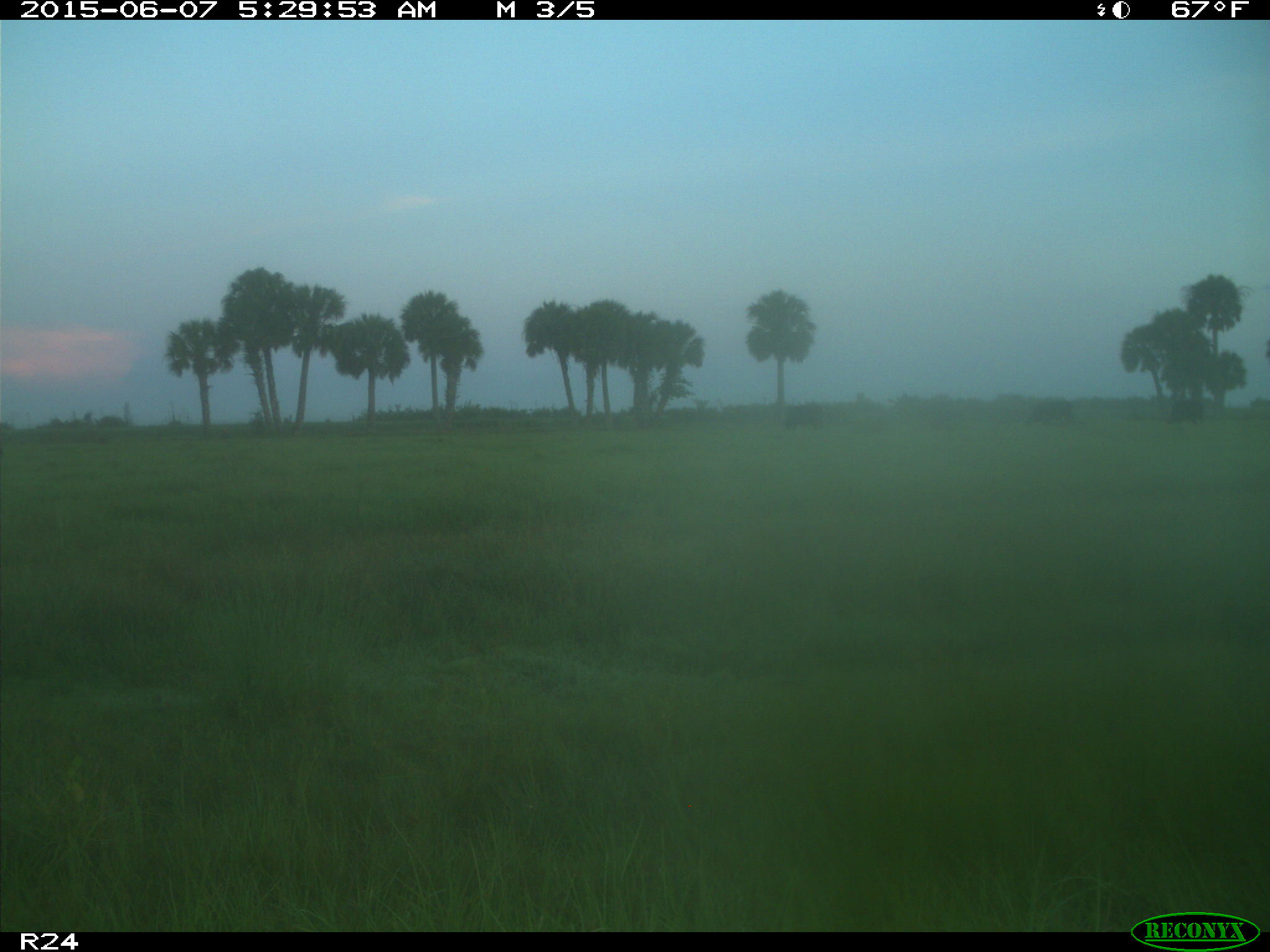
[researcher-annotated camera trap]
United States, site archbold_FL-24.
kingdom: Animalia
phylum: Chordata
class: Mammalia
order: Artiodactyla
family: Bovidae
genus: Bos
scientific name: Bos taurus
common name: domestic cow